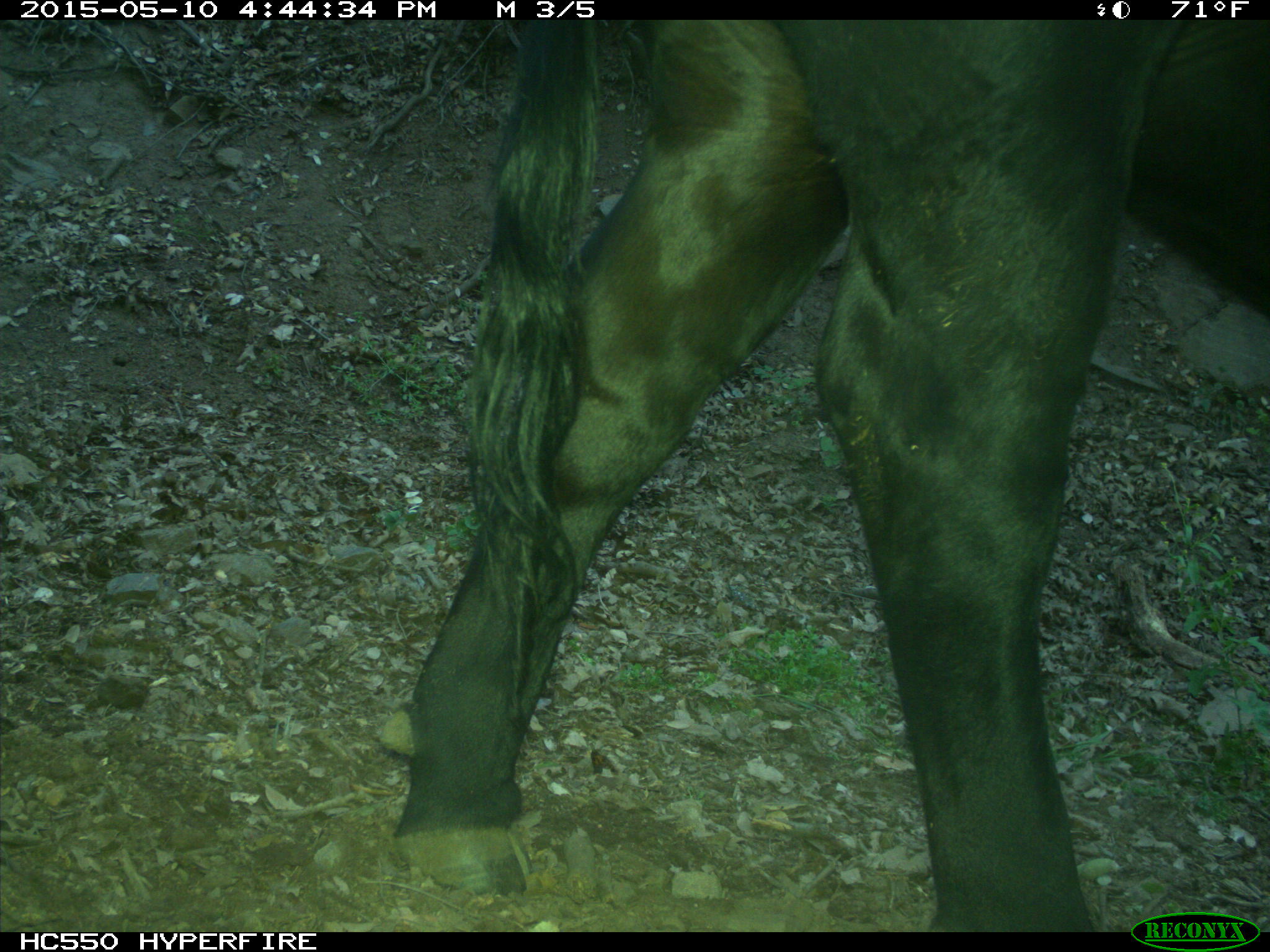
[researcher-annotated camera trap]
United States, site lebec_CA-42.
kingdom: Animalia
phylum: Chordata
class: Mammalia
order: Artiodactyla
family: Bovidae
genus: Bos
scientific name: Bos taurus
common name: domestic cow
Bos taurus (domestic cow).